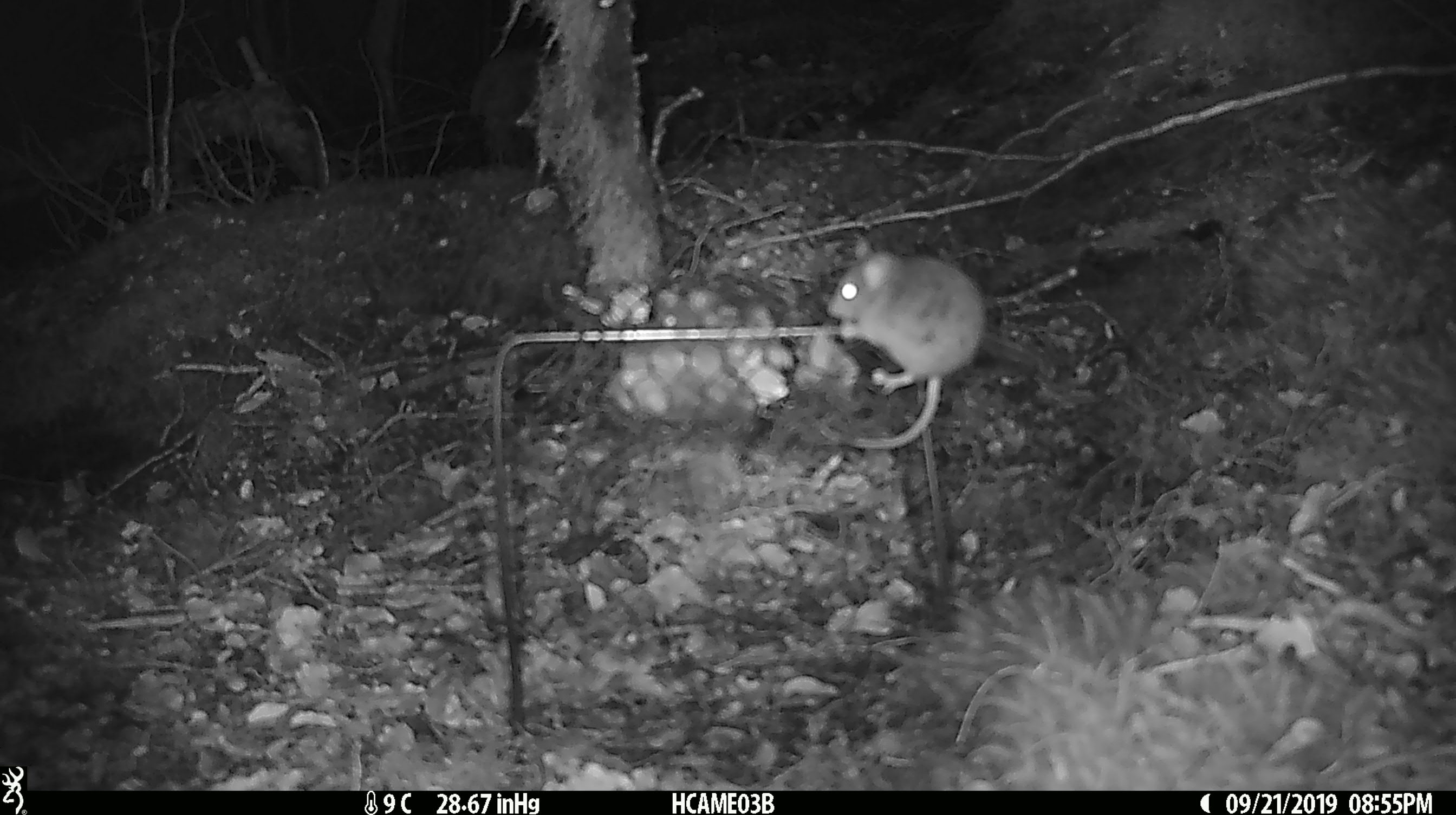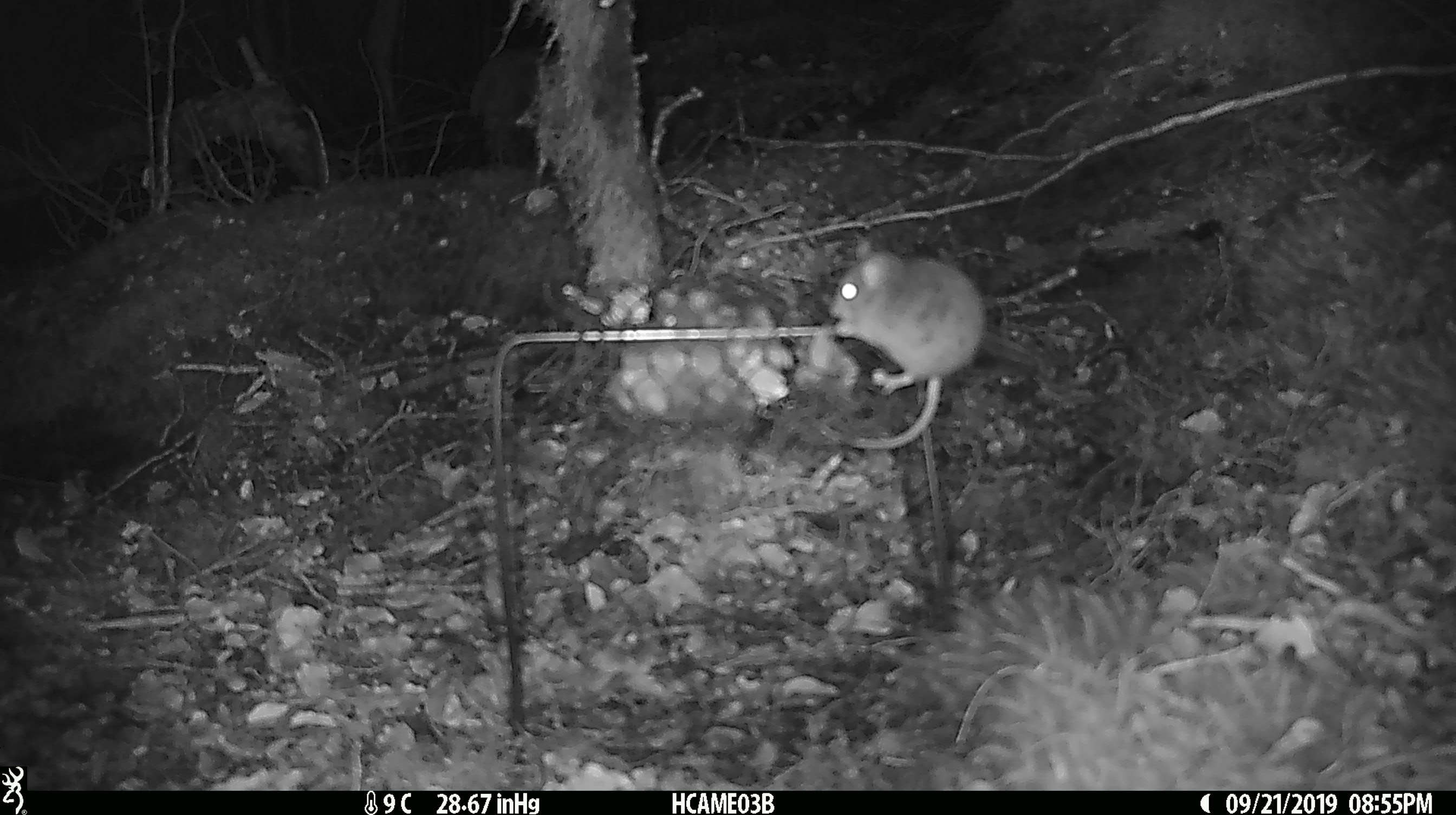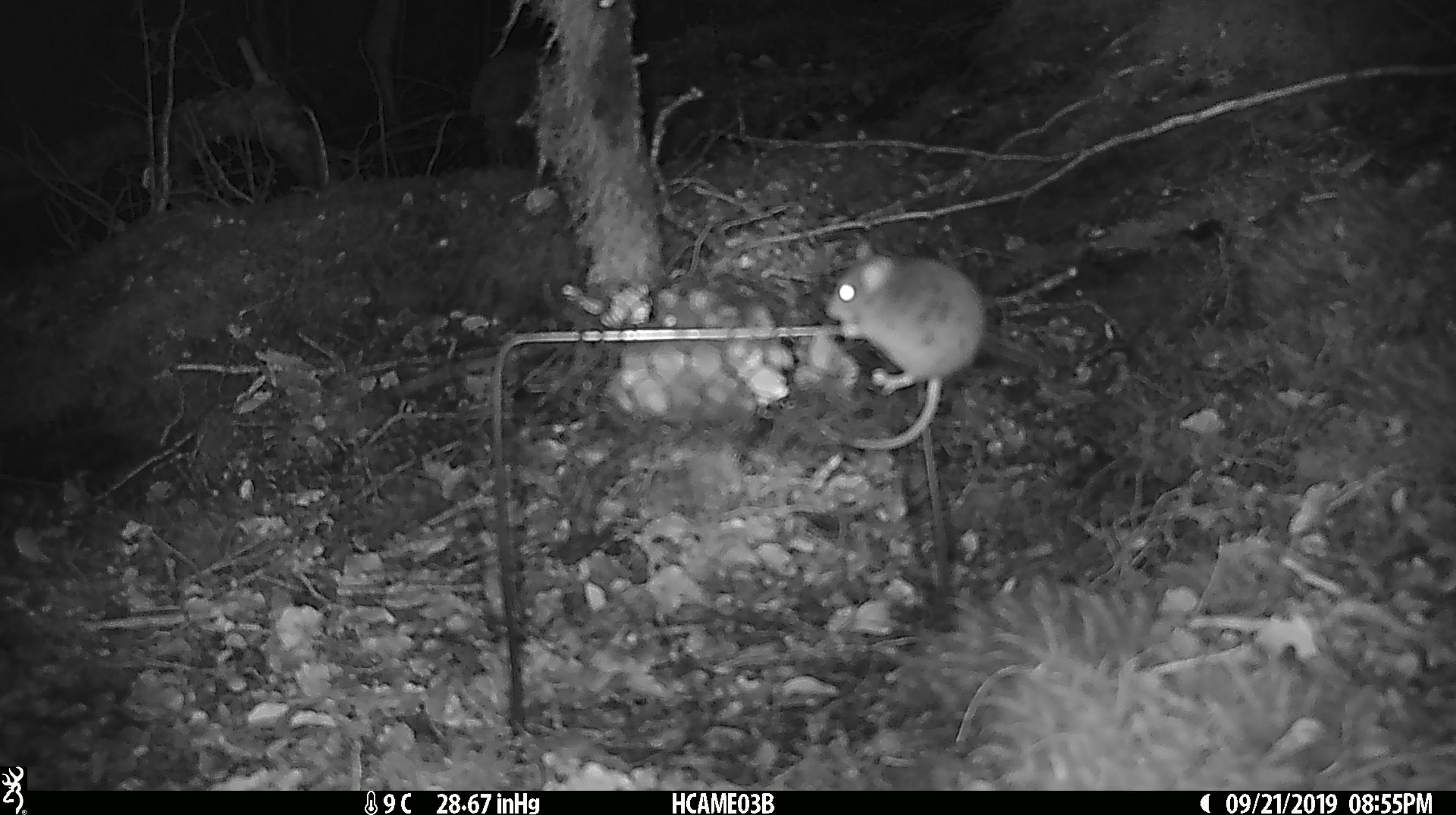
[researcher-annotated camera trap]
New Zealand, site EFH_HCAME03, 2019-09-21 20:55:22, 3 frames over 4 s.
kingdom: Animalia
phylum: Chordata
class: Mammalia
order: Rodentia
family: Muridae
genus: Mus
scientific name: Mus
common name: mouse